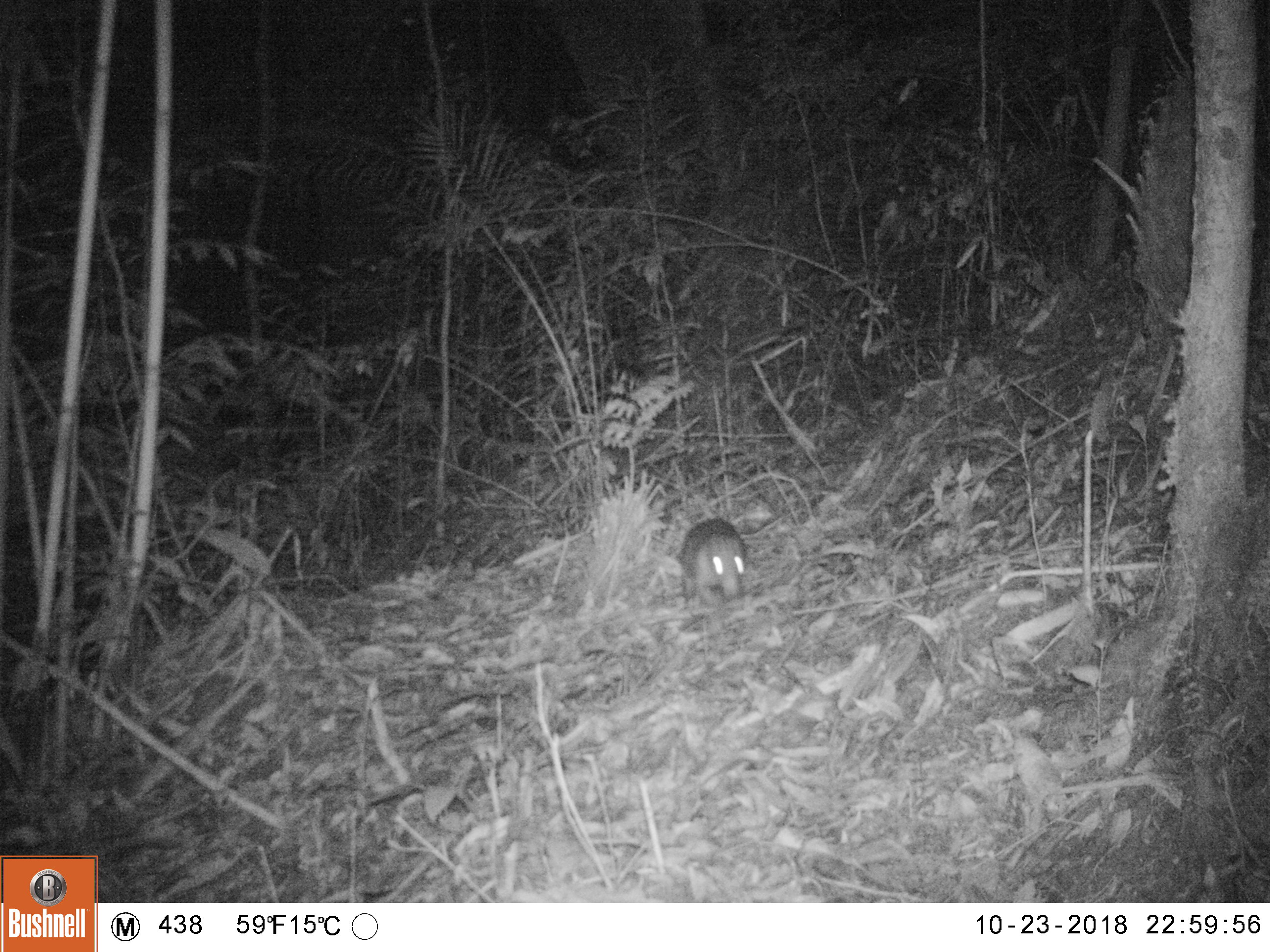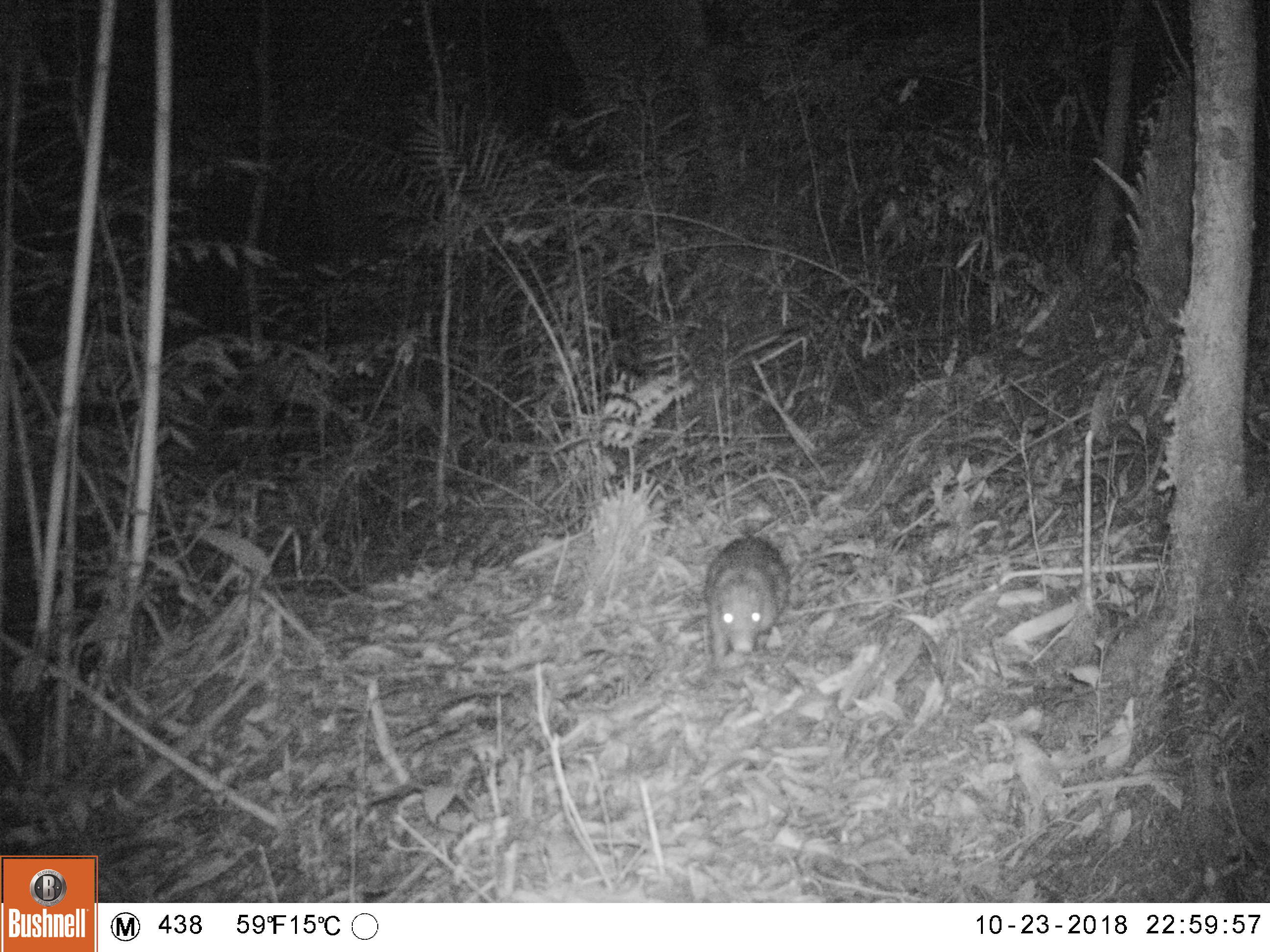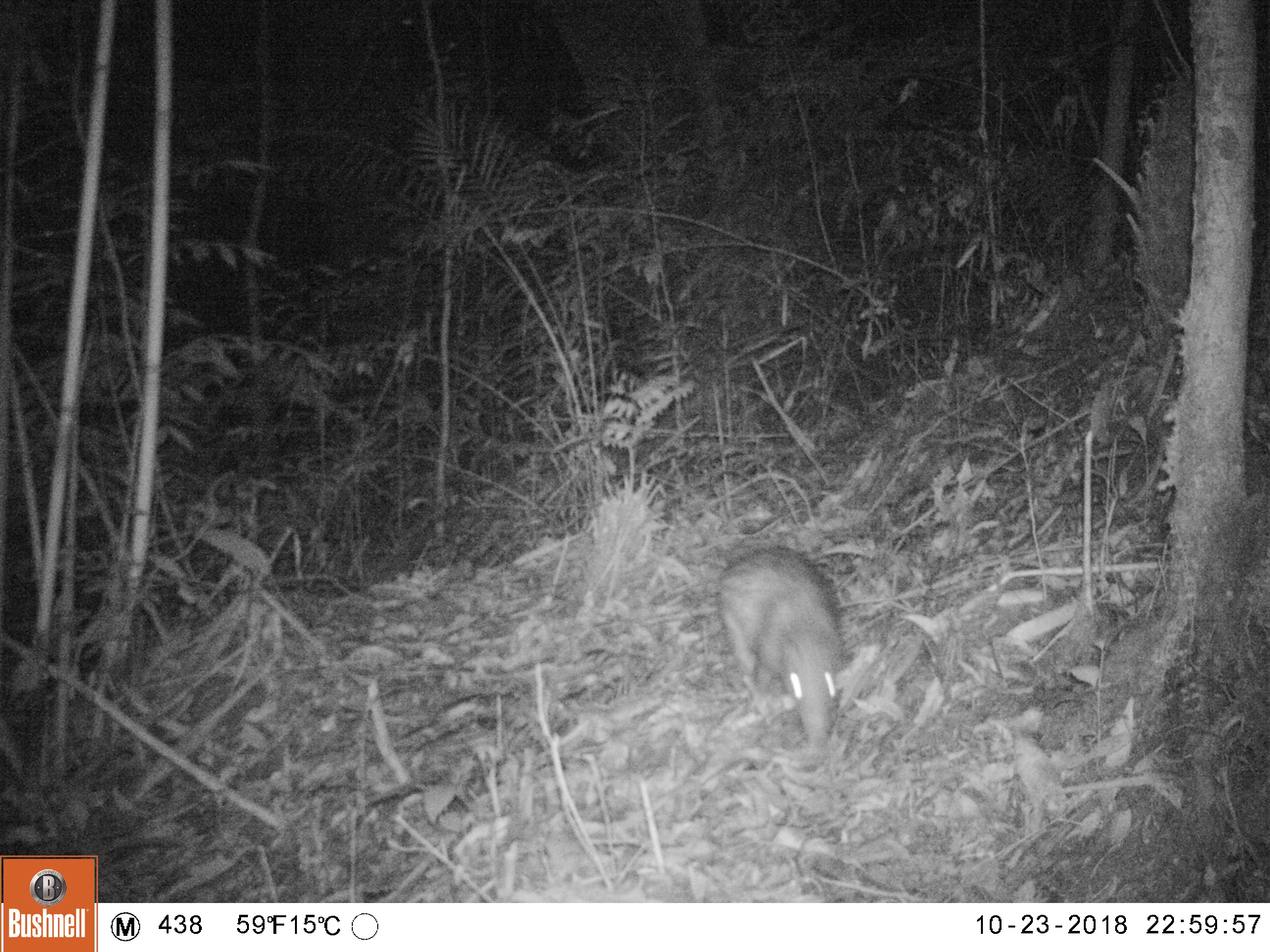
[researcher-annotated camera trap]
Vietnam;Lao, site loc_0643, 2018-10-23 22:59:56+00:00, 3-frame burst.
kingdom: Animalia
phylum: Chordata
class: Mammalia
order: Rodentia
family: Hystricidae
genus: Atherurus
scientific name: Atherurus macrourus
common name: asiatic brush-tailed porcupine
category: asiatic brush tailed porcupine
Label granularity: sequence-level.